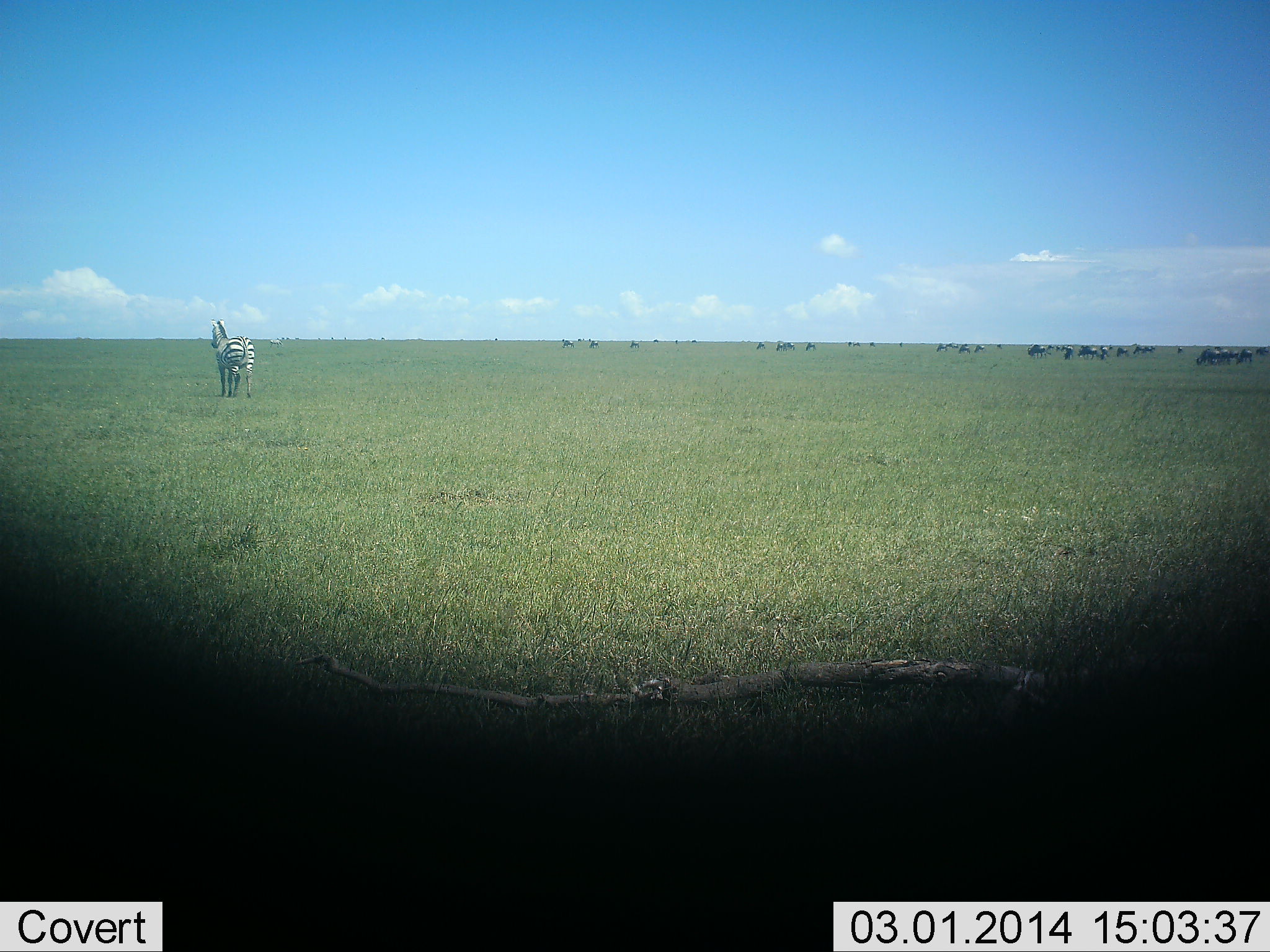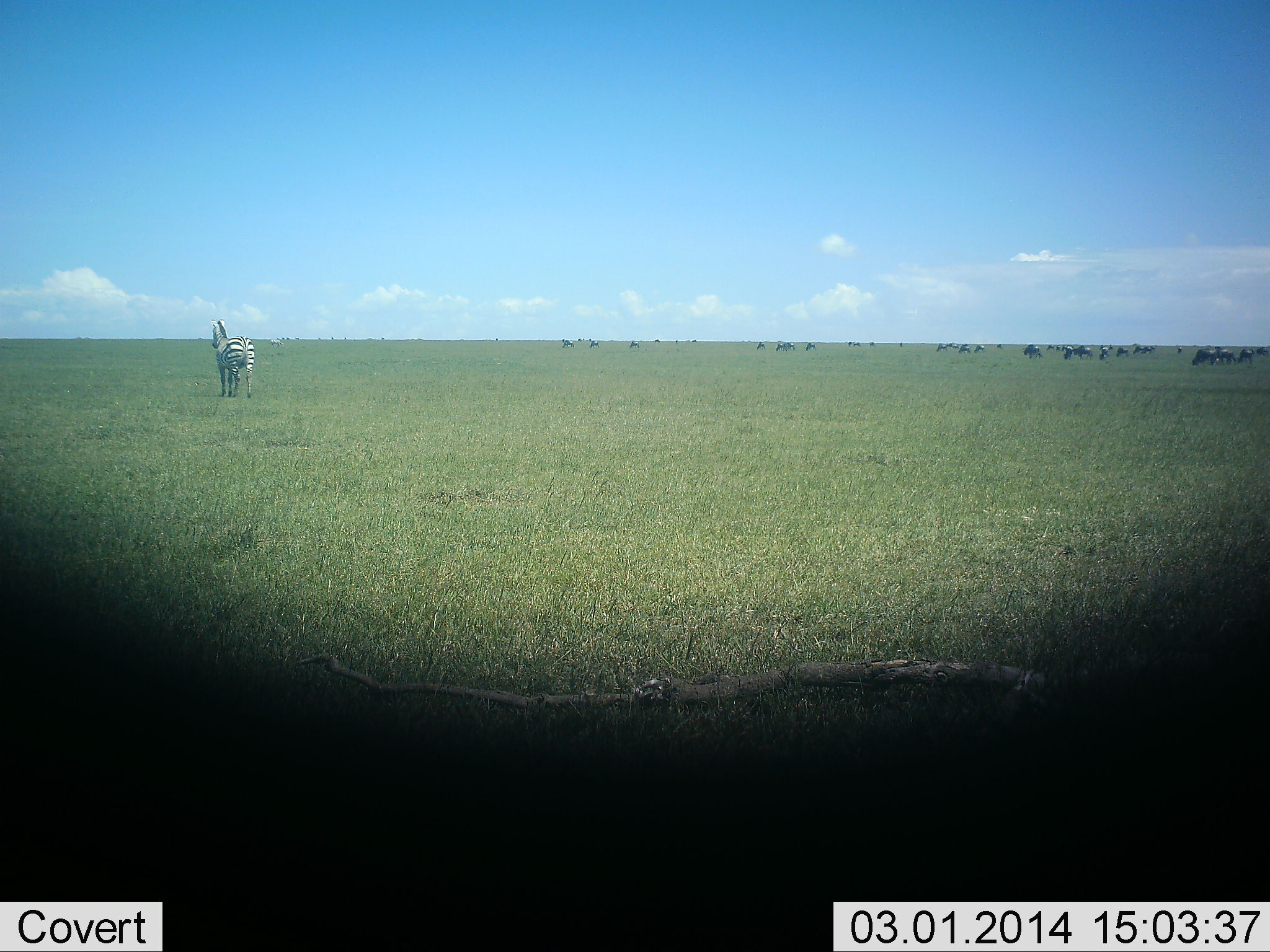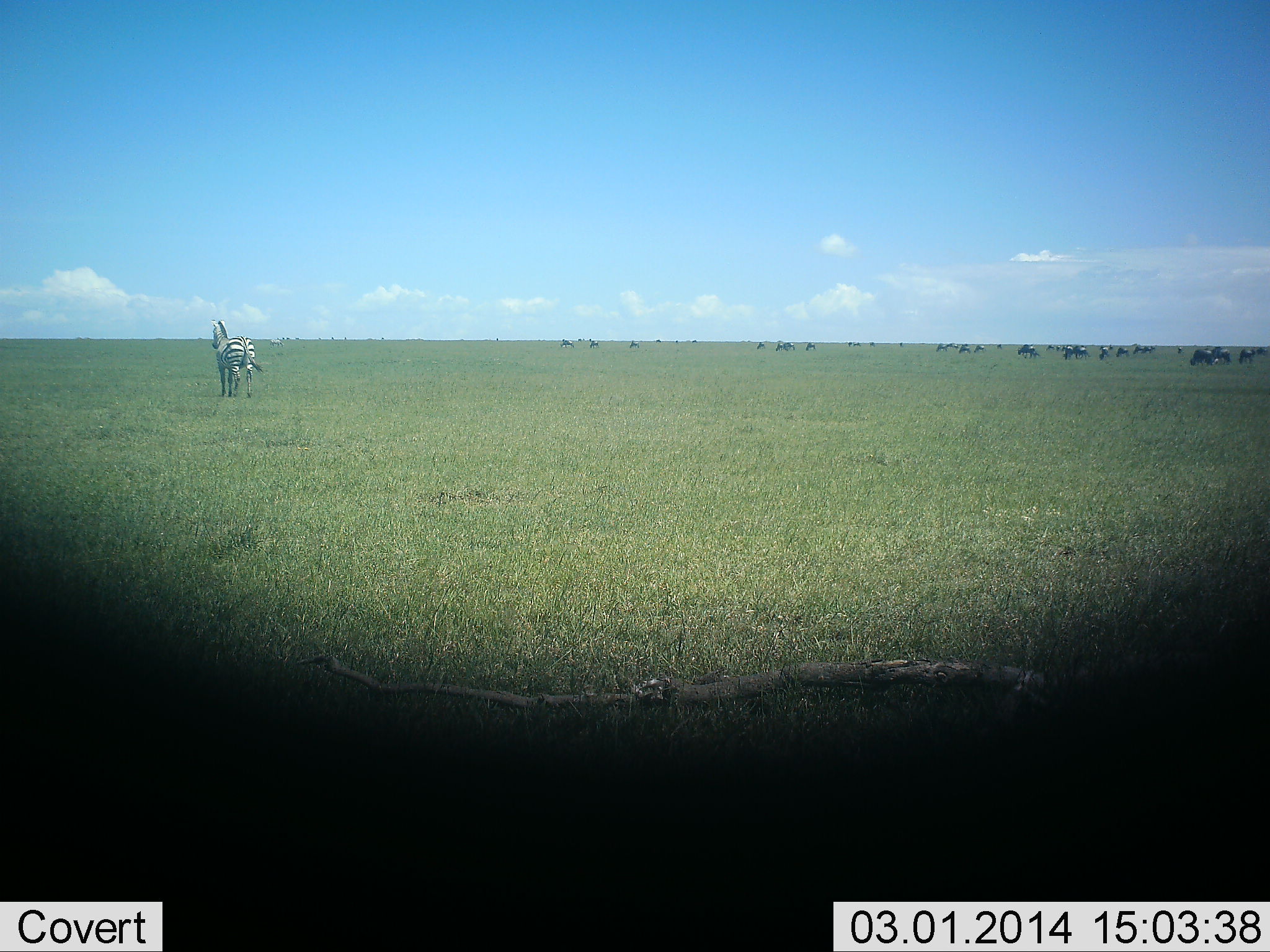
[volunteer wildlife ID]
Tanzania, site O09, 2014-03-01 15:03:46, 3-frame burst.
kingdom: Animalia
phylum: Chordata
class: Mammalia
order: Artiodactyla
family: Bovidae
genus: Connochaetes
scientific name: Connochaetes taurinus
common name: blue wildebeest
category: wildebeest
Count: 11-50.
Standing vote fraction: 10%.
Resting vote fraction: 0%.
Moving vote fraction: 60%.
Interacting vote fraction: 0%.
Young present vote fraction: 0%.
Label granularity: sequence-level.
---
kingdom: Animalia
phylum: Chordata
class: Mammalia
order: Perissodactyla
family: Equidae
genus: Equus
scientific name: Equus quagga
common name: plains zebra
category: zebra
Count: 1.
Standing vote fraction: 100%.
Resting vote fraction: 0%.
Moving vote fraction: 0%.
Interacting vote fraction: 0%.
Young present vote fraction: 0%.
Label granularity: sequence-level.